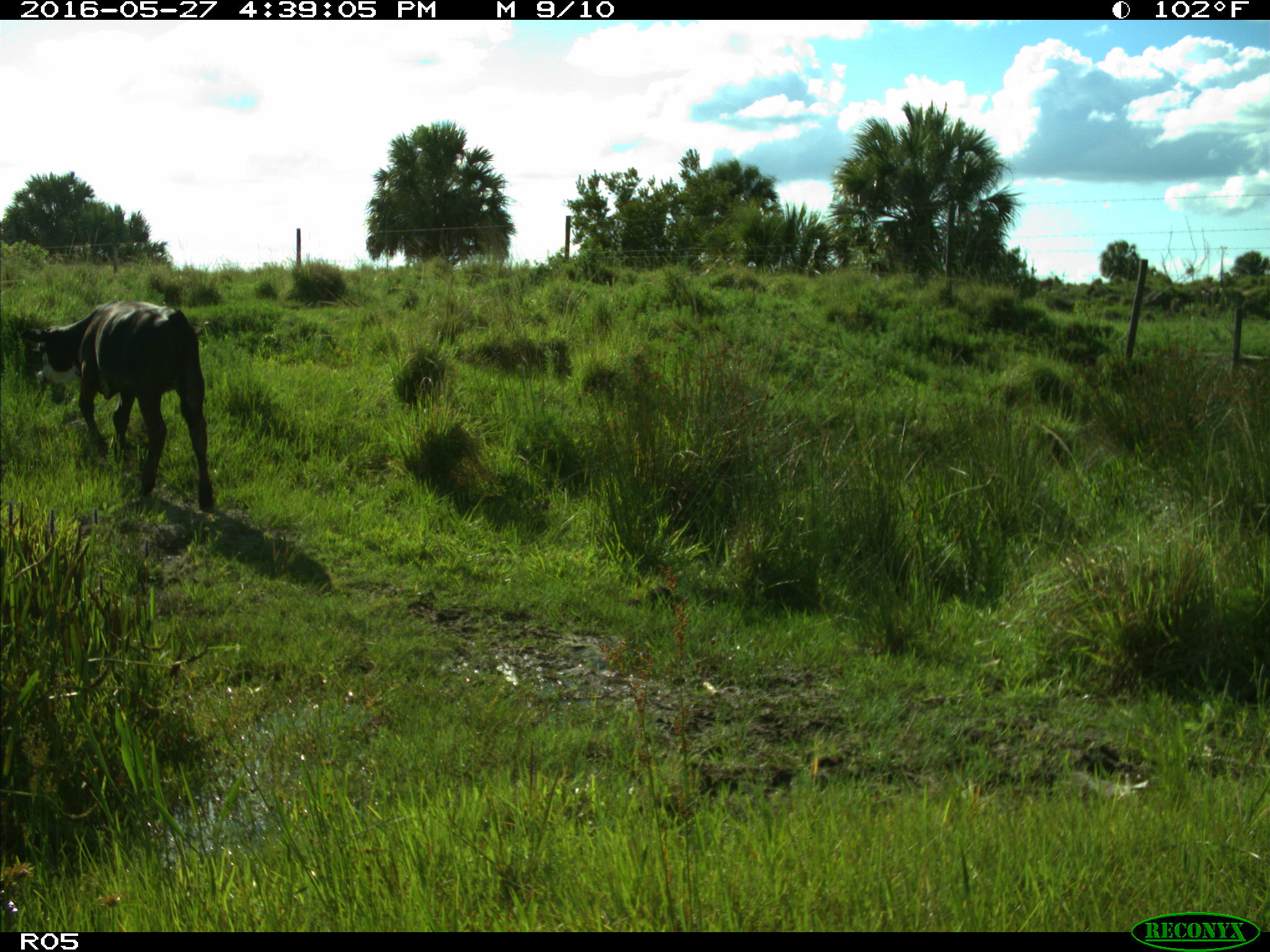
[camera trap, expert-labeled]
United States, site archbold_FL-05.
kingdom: Animalia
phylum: Chordata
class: Mammalia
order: Artiodactyla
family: Bovidae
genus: Bos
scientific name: Bos taurus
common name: domestic cow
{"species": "Bos taurus (domestic cow)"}